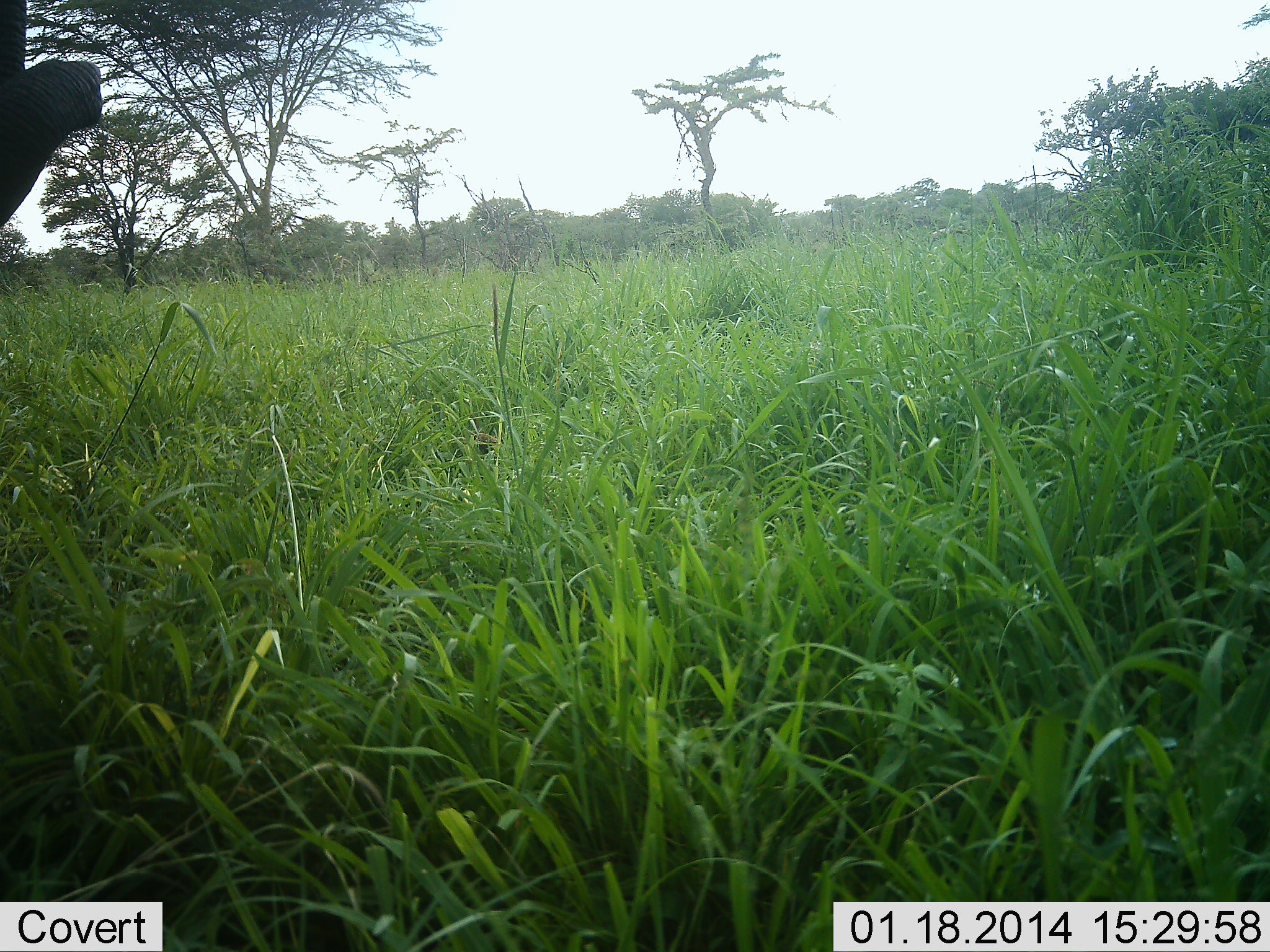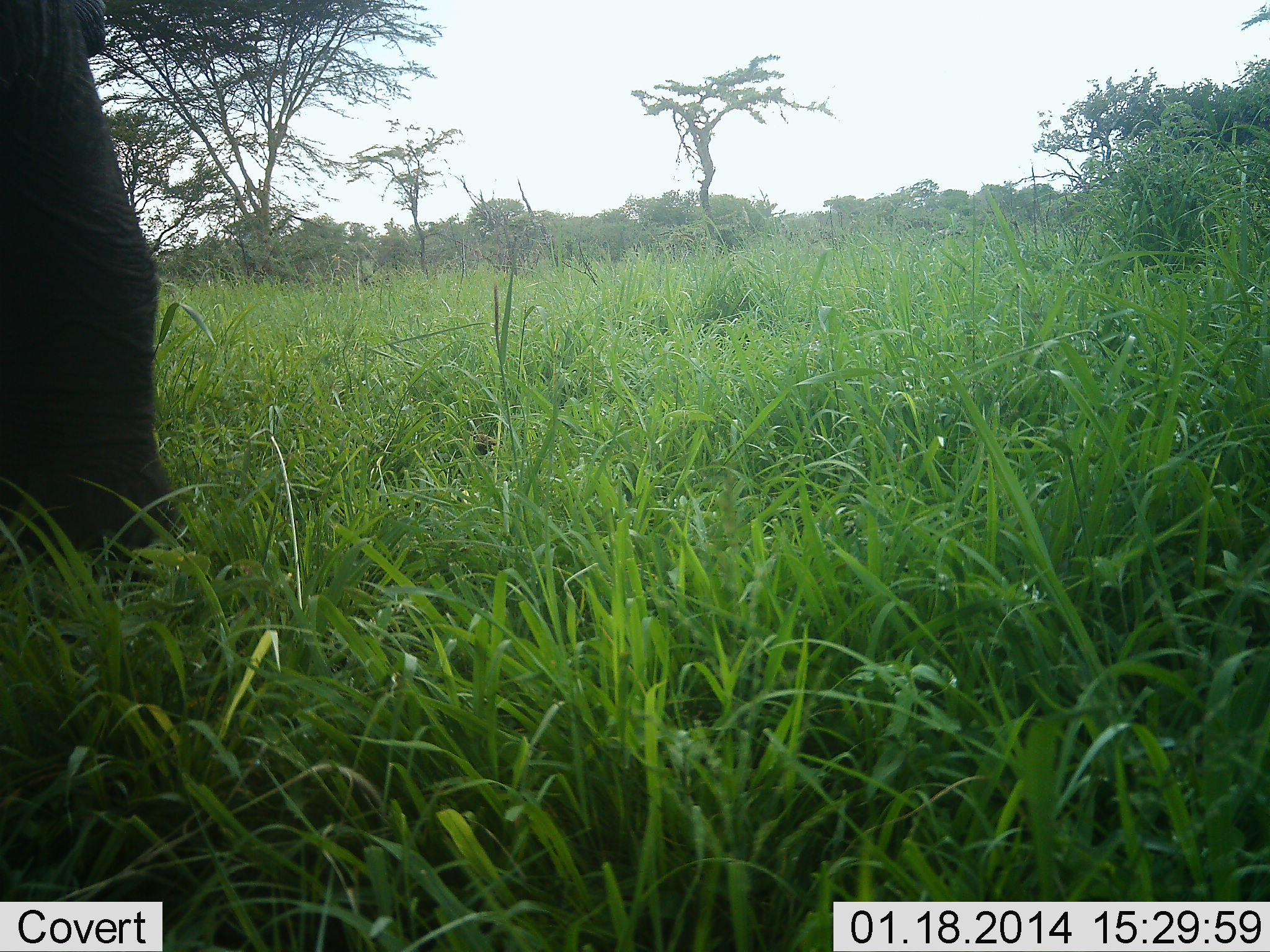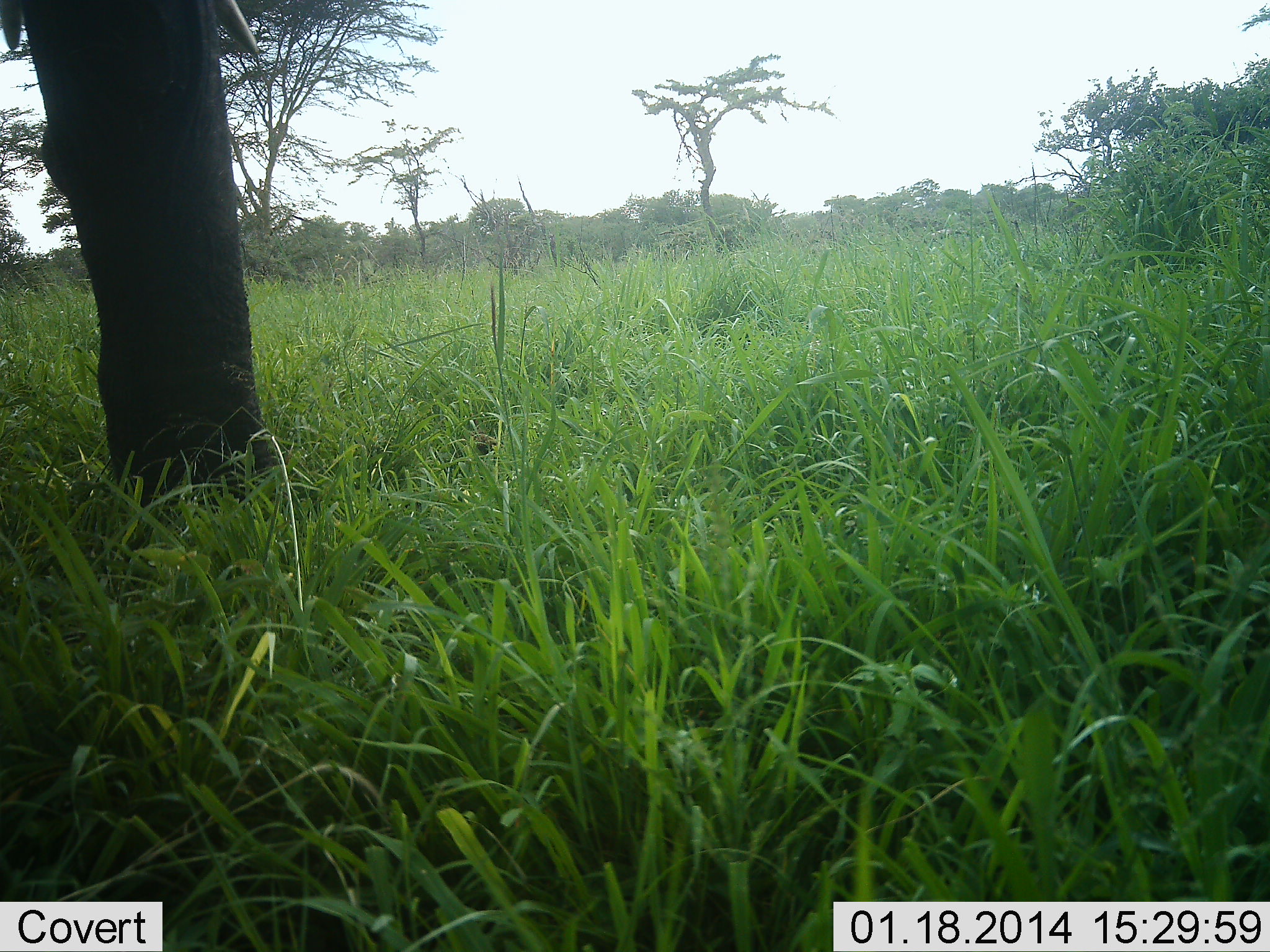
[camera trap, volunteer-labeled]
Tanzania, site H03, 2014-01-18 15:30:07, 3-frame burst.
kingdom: Animalia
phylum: Chordata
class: Mammalia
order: Proboscidea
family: Elephantidae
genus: Loxodonta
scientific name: Loxodonta africana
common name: african bush elephant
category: elephant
Elephant (african bush elephant) (Loxodonta africana), count 1. Behavior (volunteer vote fractions): standing 10%, resting 0%, moving 80%, interacting 0%. Young present (vote fraction): 0%. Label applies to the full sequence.